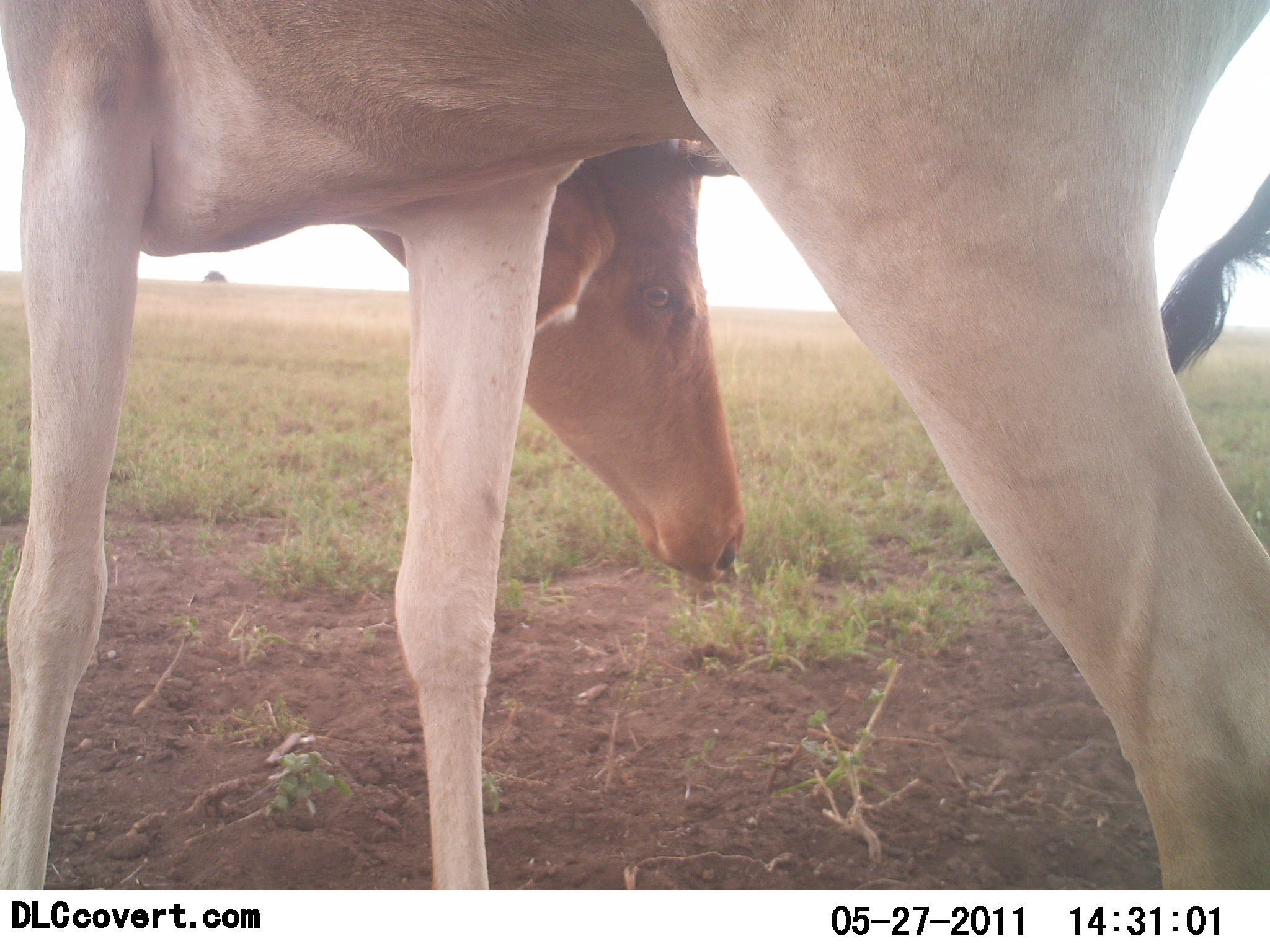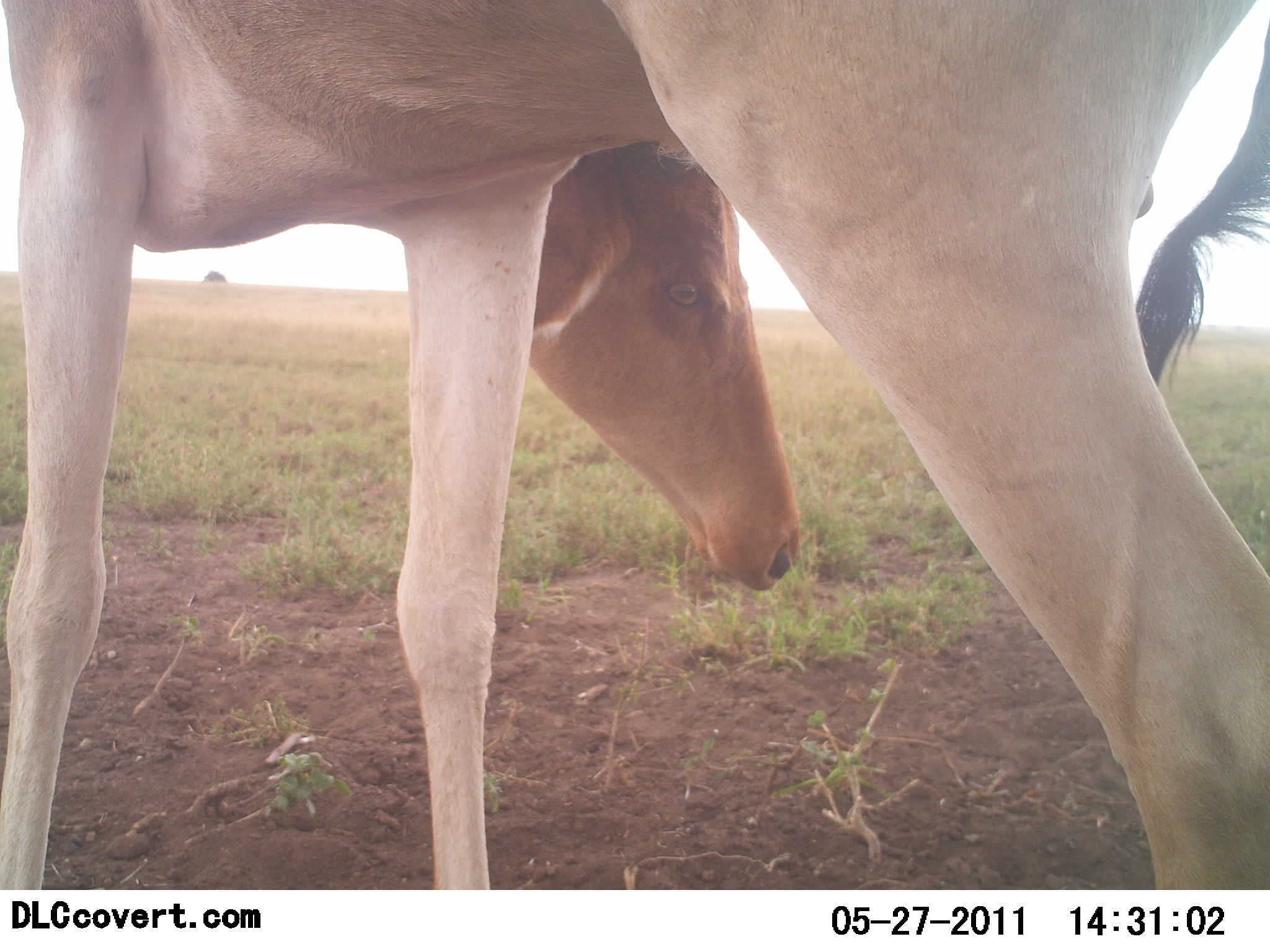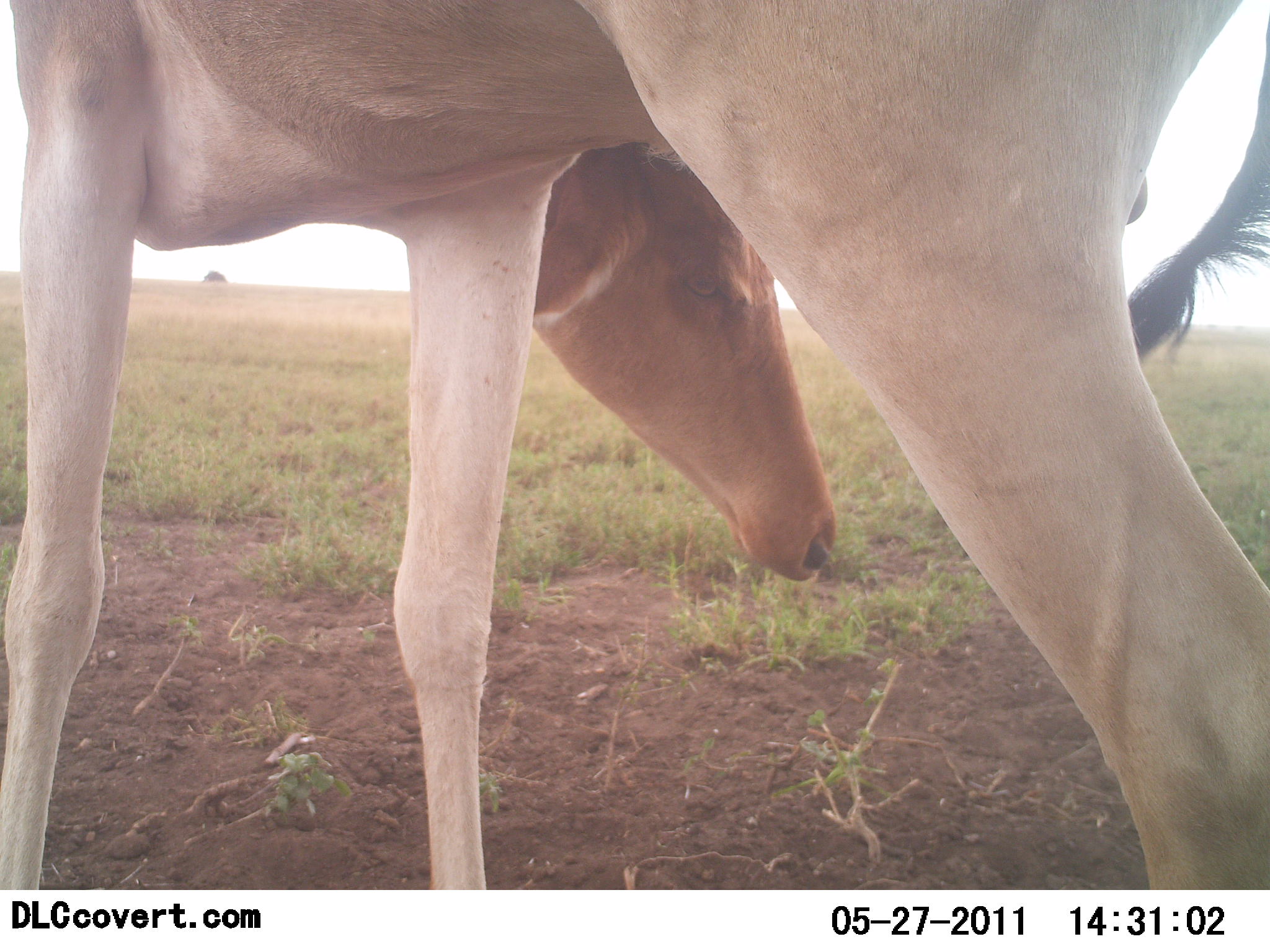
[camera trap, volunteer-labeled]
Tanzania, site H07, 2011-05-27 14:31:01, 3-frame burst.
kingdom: Animalia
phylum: Chordata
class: Mammalia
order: Artiodactyla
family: Bovidae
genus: Alcelaphus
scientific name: Alcelaphus buselaphus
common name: hartebeest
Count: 1.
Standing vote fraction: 67%.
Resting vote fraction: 0%.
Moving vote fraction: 0%.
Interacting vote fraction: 7%.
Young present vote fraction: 0%.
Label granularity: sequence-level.